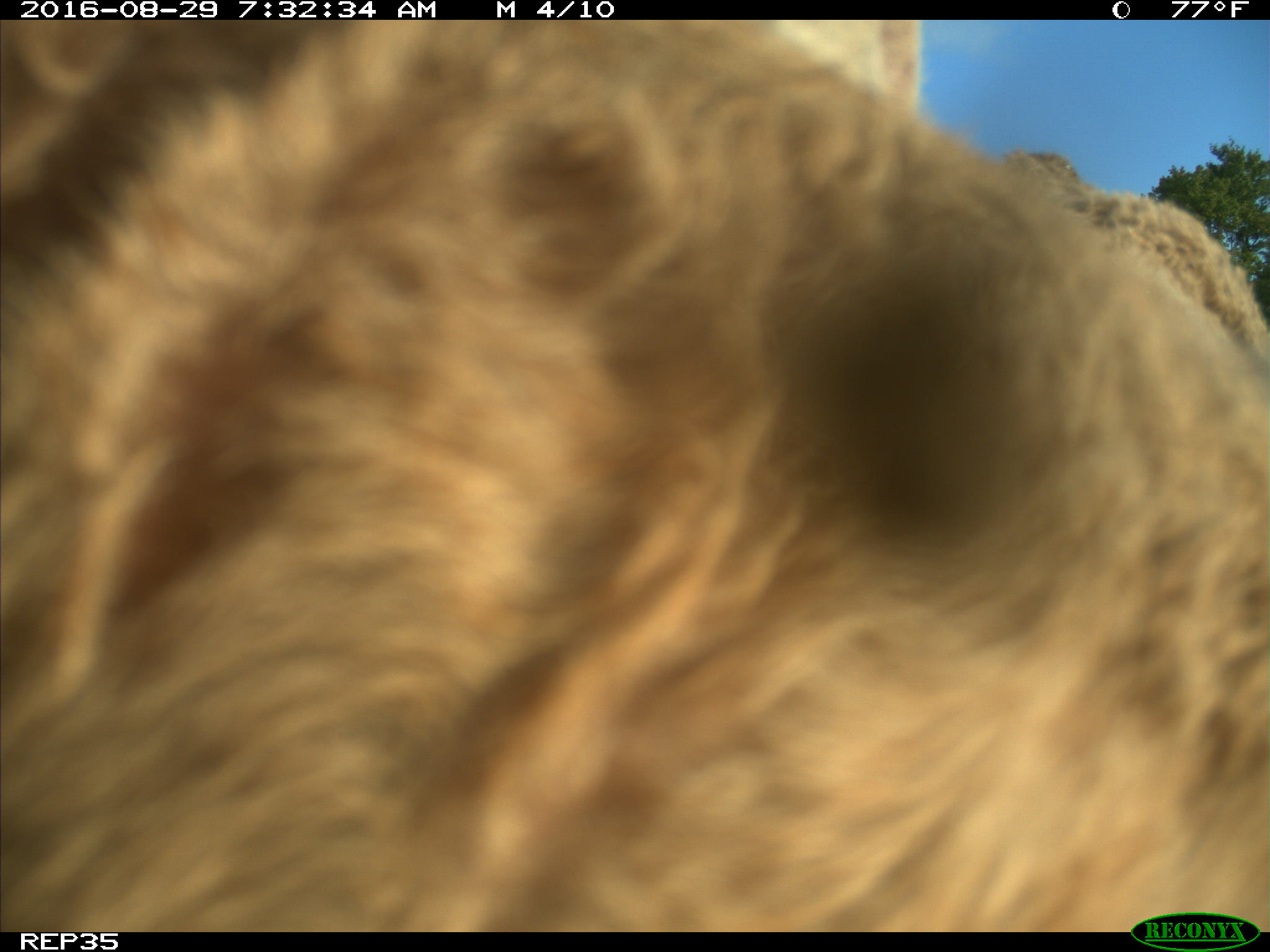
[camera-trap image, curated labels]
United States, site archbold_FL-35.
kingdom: Animalia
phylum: Chordata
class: Mammalia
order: Artiodactyla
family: Bovidae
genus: Bos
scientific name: Bos taurus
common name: domestic cow